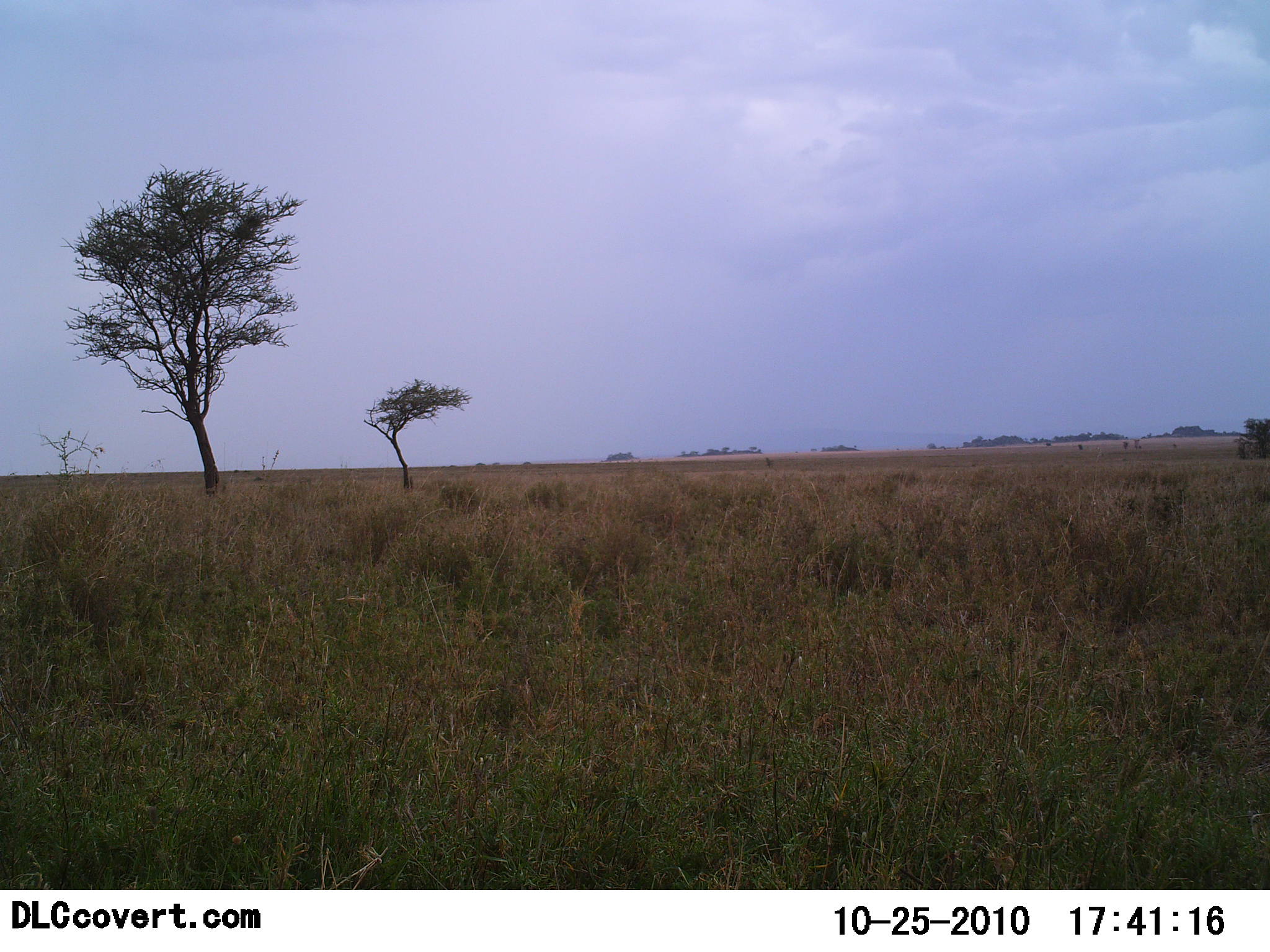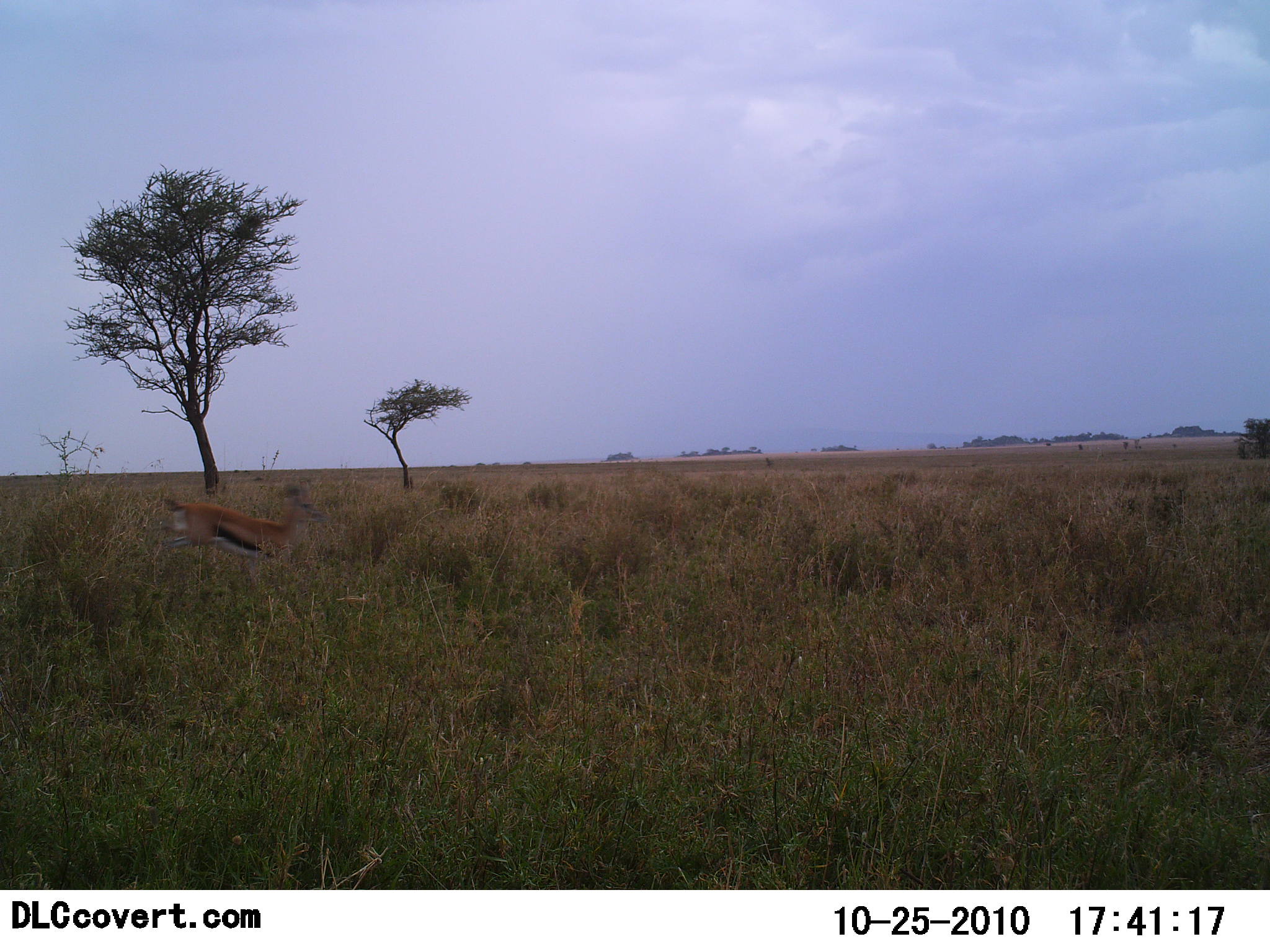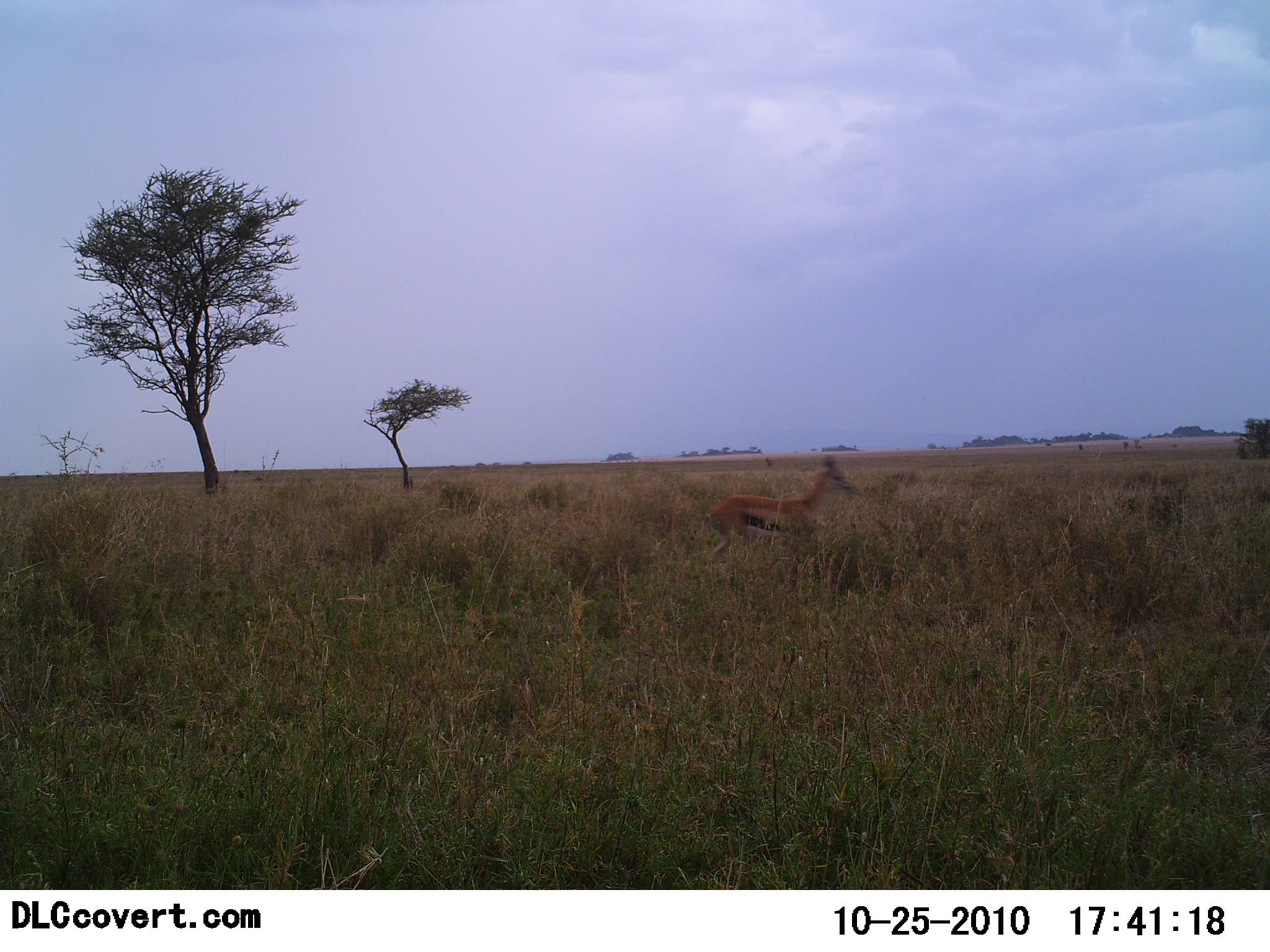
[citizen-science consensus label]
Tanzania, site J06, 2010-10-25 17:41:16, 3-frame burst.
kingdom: Animalia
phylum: Chordata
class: Mammalia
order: Artiodactyla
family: Bovidae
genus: Eudorcas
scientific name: Eudorcas thomsonii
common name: thomson's gazelle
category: gazellethomsons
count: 1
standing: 0%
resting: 0%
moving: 100%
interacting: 0%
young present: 0%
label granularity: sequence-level